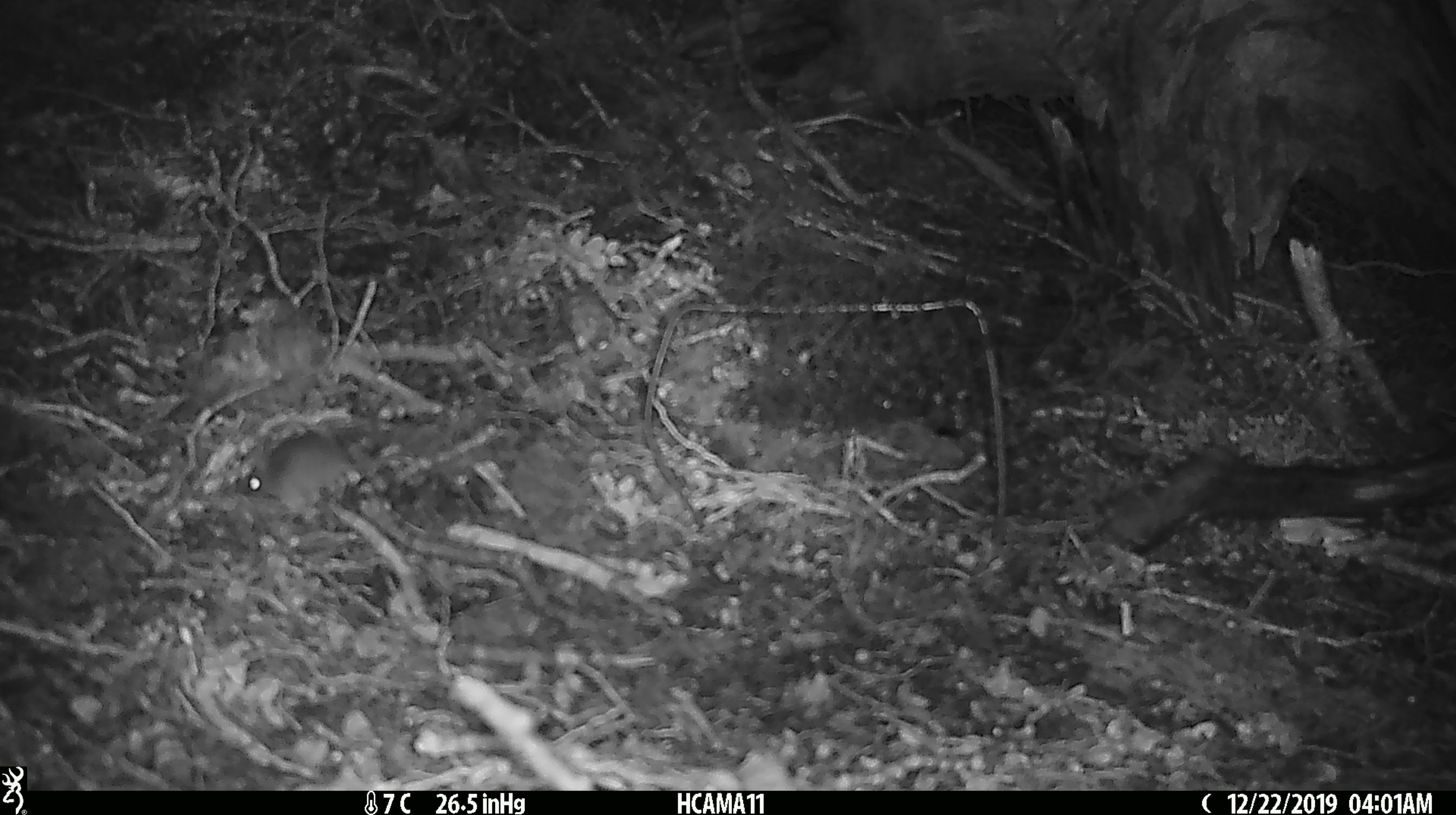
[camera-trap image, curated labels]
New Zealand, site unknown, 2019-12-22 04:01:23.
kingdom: Animalia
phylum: Chordata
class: Mammalia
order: Rodentia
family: Muridae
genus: Mus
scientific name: Mus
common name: mouse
Mouse (Mus).